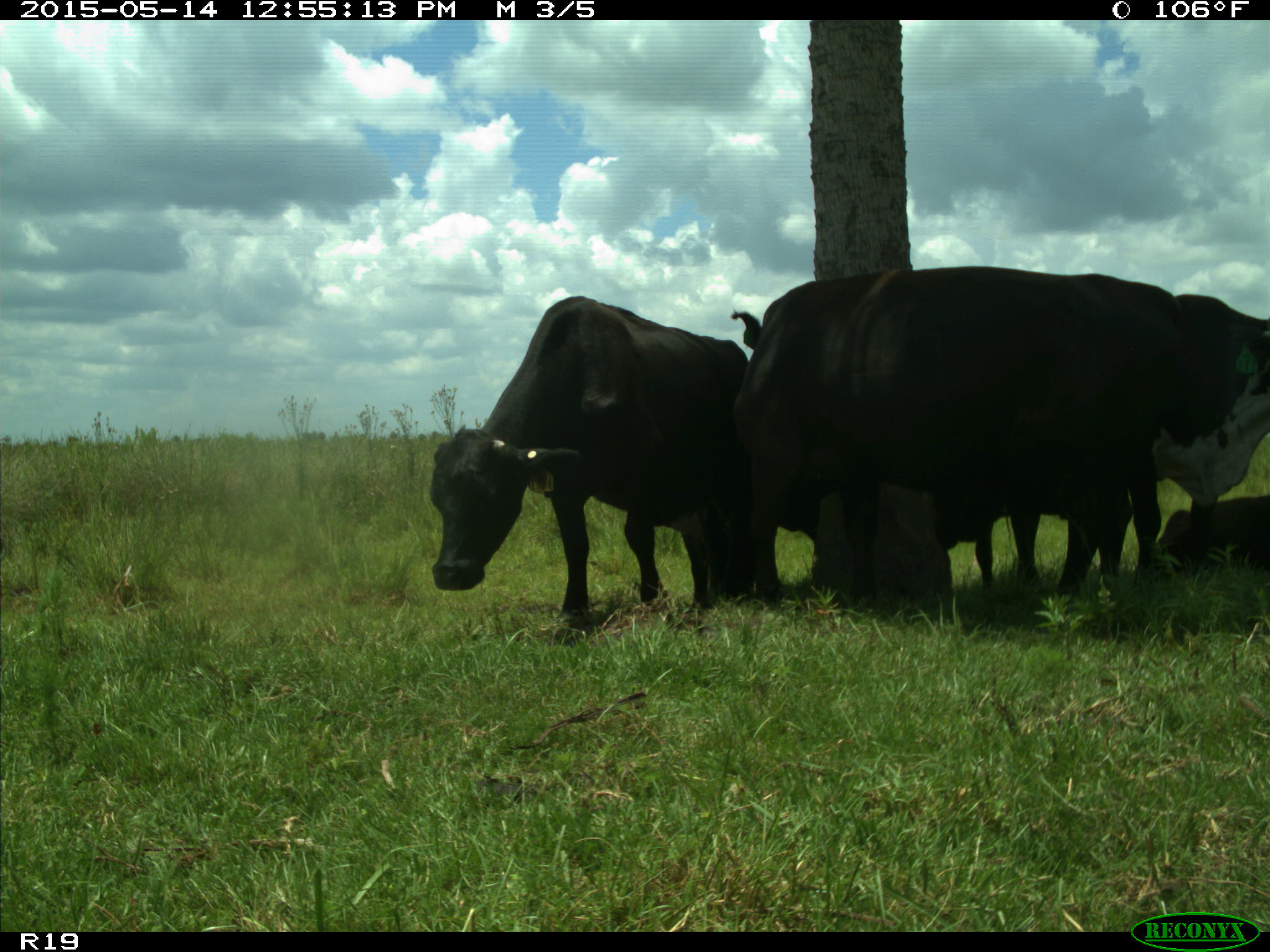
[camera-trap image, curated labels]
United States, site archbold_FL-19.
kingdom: Animalia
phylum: Chordata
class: Mammalia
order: Artiodactyla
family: Bovidae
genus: Bos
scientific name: Bos taurus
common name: domestic cow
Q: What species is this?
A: Bos taurus (domestic cow).